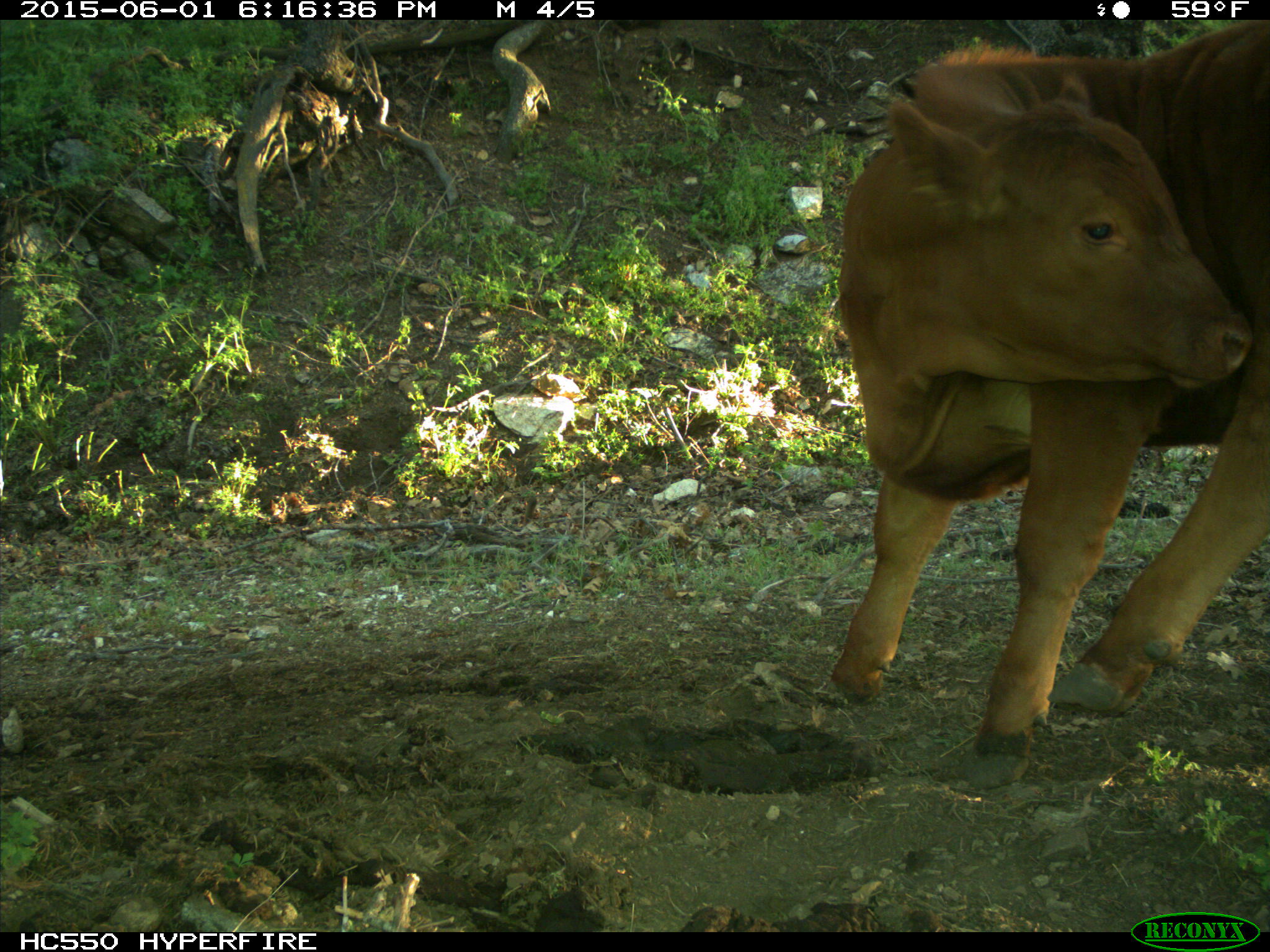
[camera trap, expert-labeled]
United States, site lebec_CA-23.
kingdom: Animalia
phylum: Chordata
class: Mammalia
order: Artiodactyla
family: Bovidae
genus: Bos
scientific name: Bos taurus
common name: domestic cow